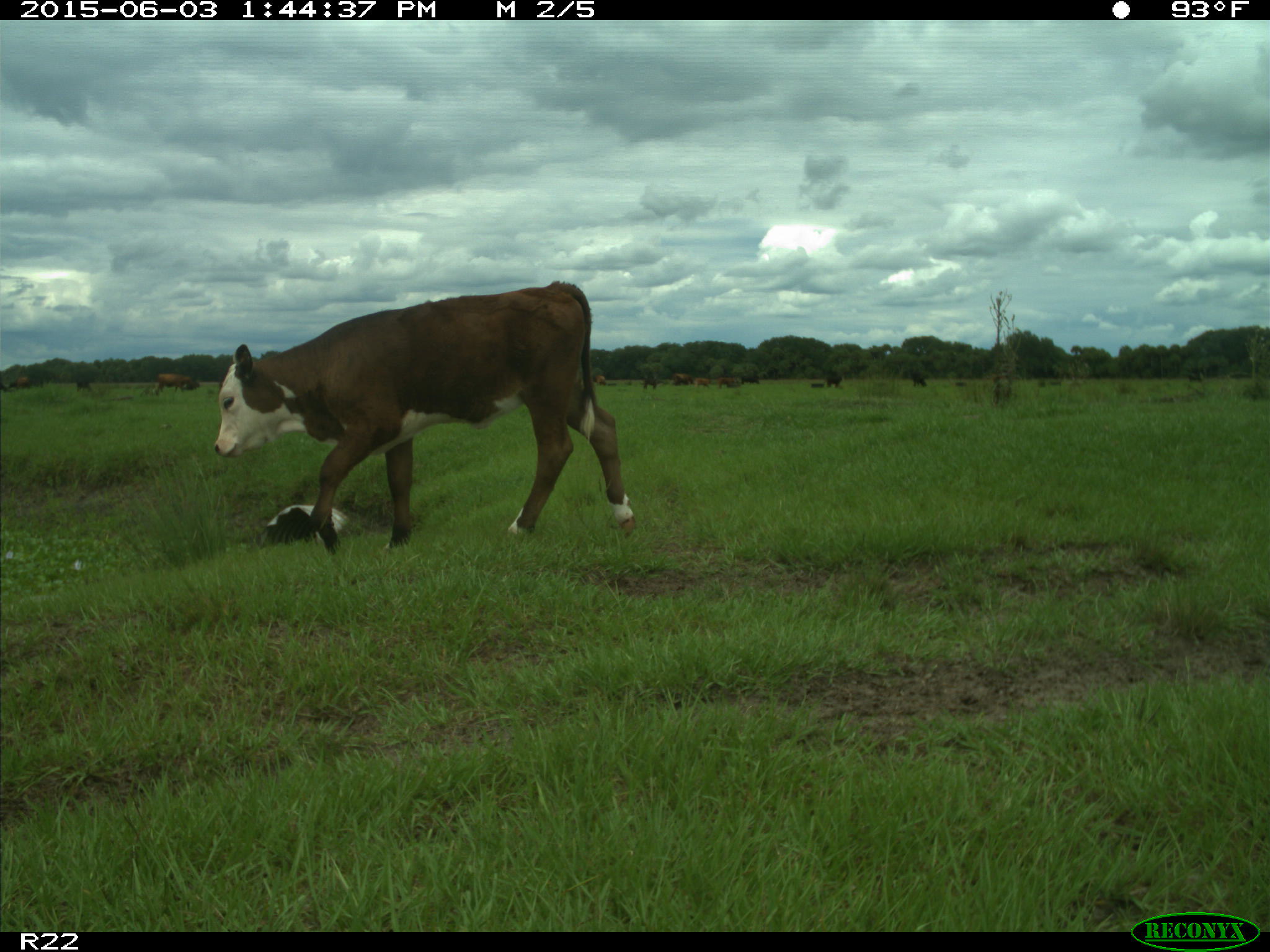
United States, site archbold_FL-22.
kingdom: Animalia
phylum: Chordata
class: Mammalia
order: Artiodactyla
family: Bovidae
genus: Bos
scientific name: Bos taurus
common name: domestic cow